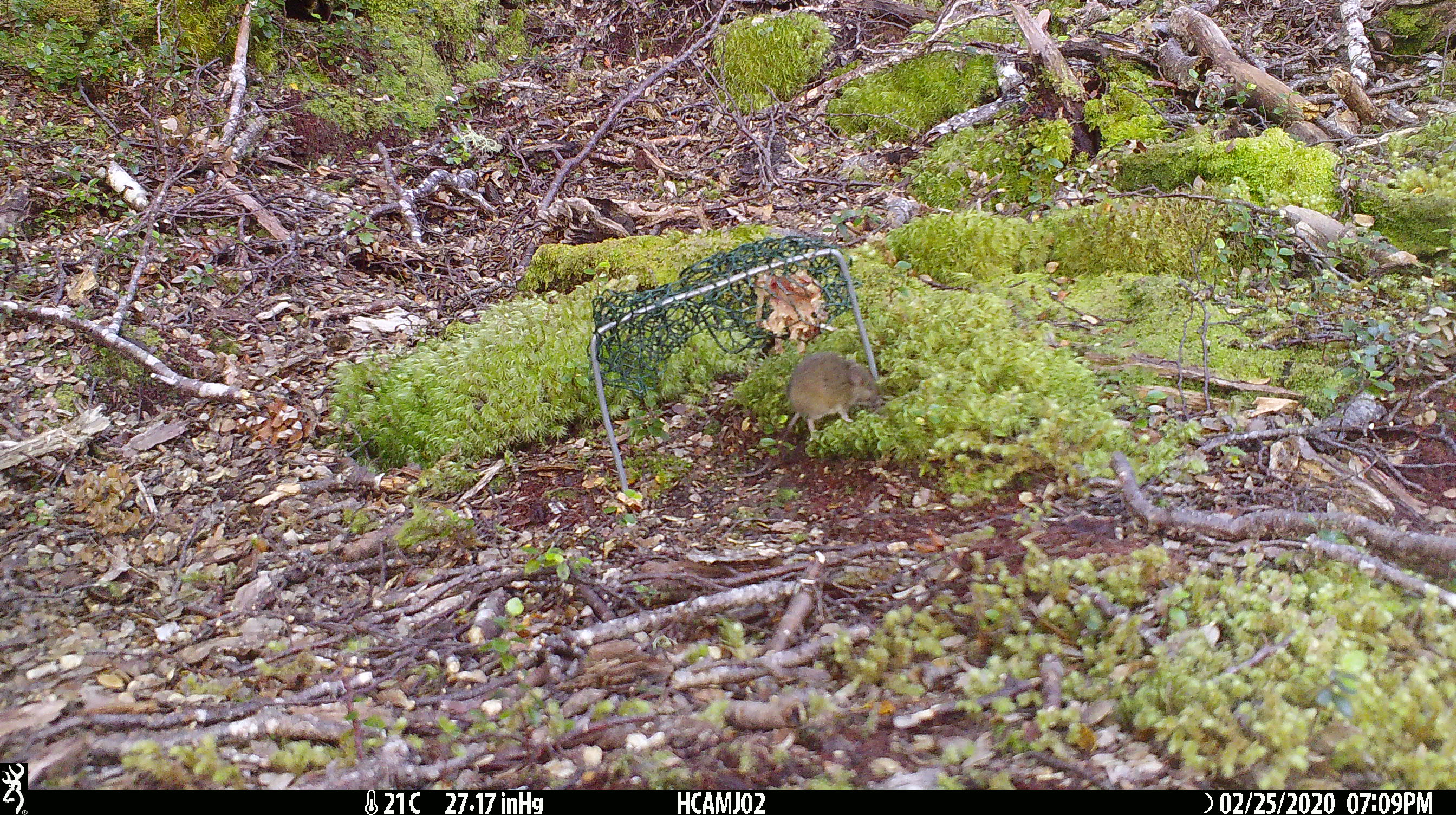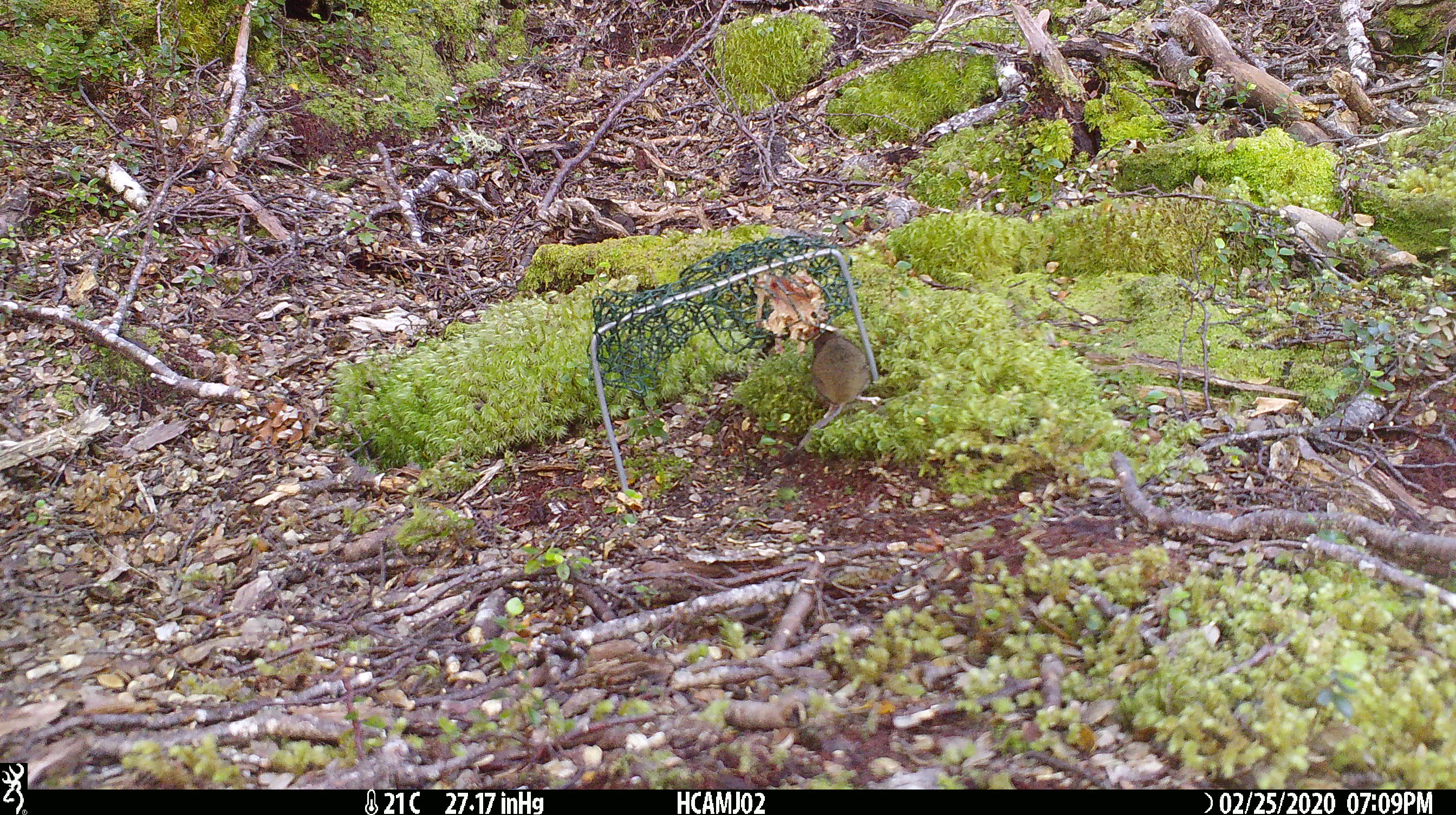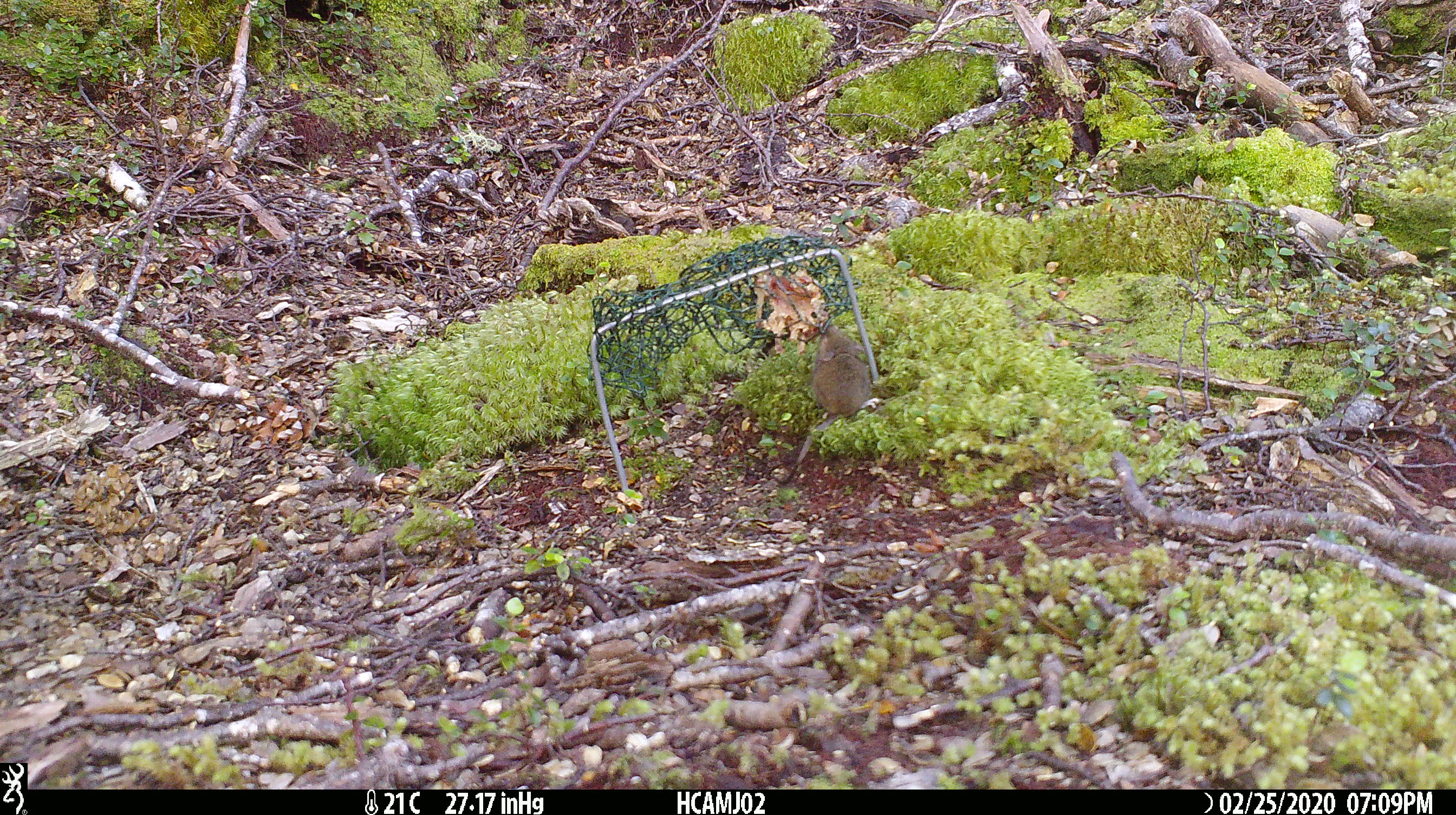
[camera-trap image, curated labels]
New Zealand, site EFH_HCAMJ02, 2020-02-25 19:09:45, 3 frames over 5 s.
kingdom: Animalia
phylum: Chordata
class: Mammalia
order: Rodentia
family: Muridae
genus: Mus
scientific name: Mus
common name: mouse